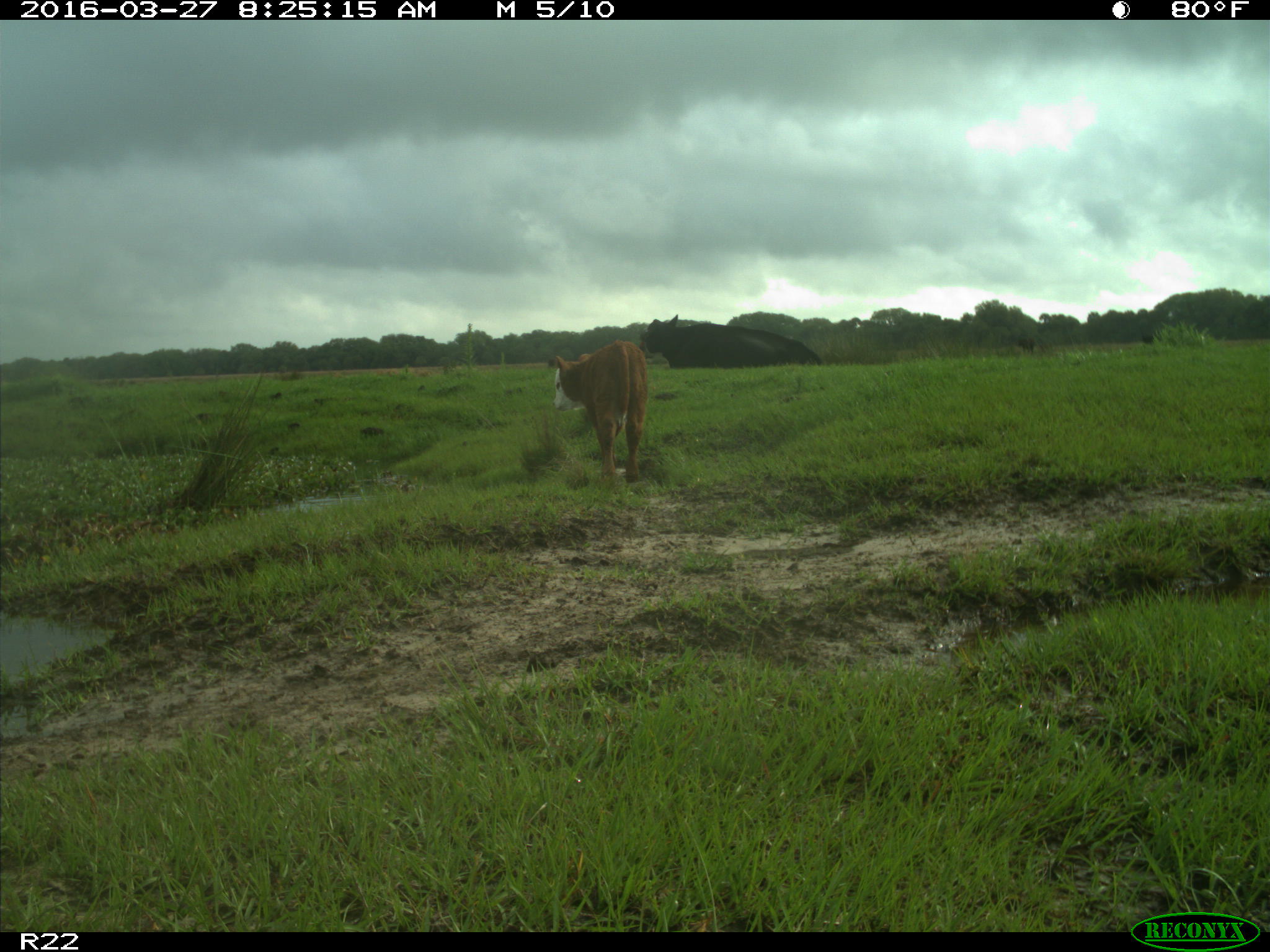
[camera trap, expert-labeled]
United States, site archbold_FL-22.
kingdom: Animalia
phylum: Chordata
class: Mammalia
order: Artiodactyla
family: Bovidae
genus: Bos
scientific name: Bos taurus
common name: domestic cow